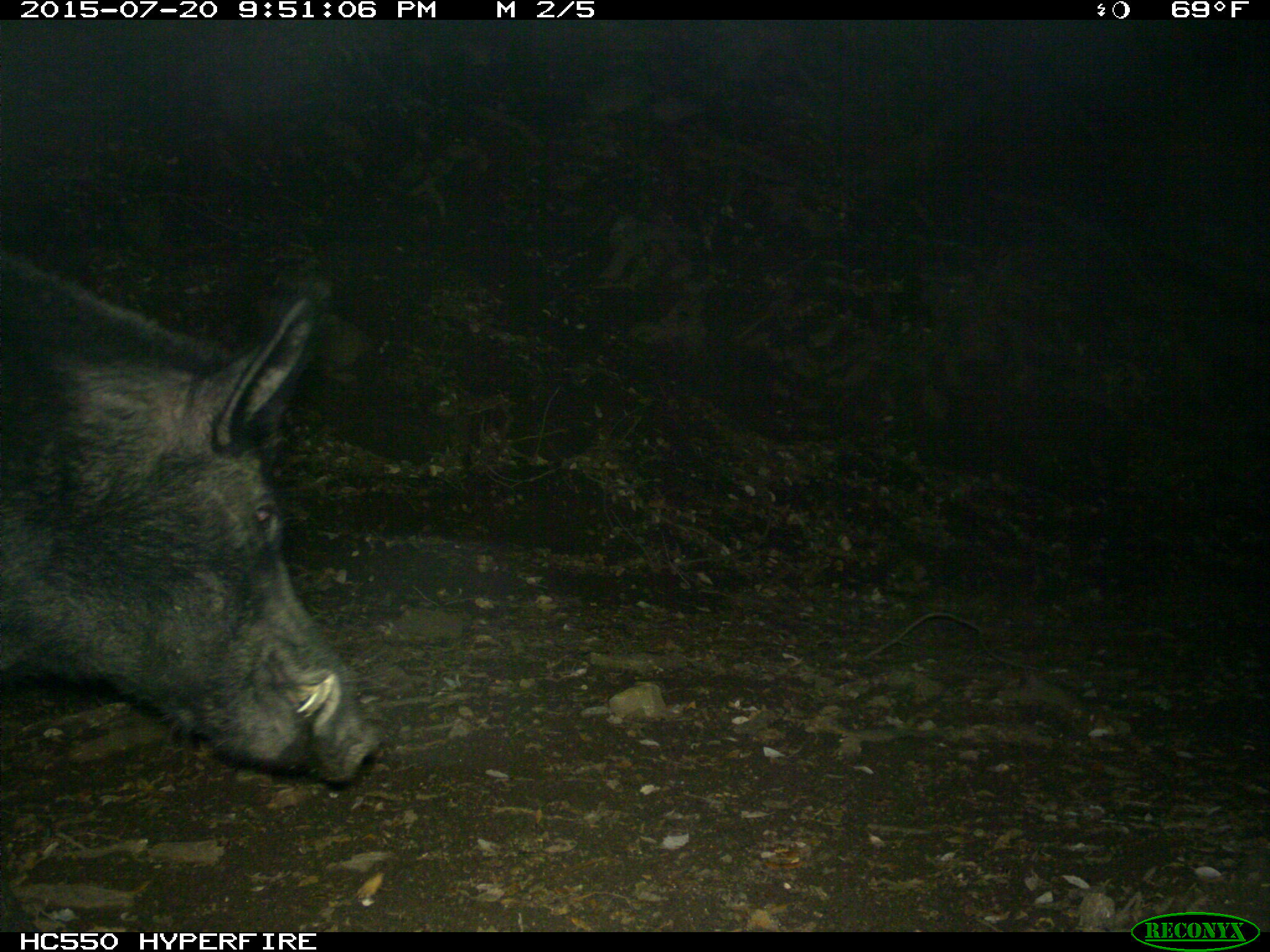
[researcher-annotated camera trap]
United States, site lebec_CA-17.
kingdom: Animalia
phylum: Chordata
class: Mammalia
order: Artiodactyla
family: Suidae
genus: Sus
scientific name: Sus scrofa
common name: wild boar